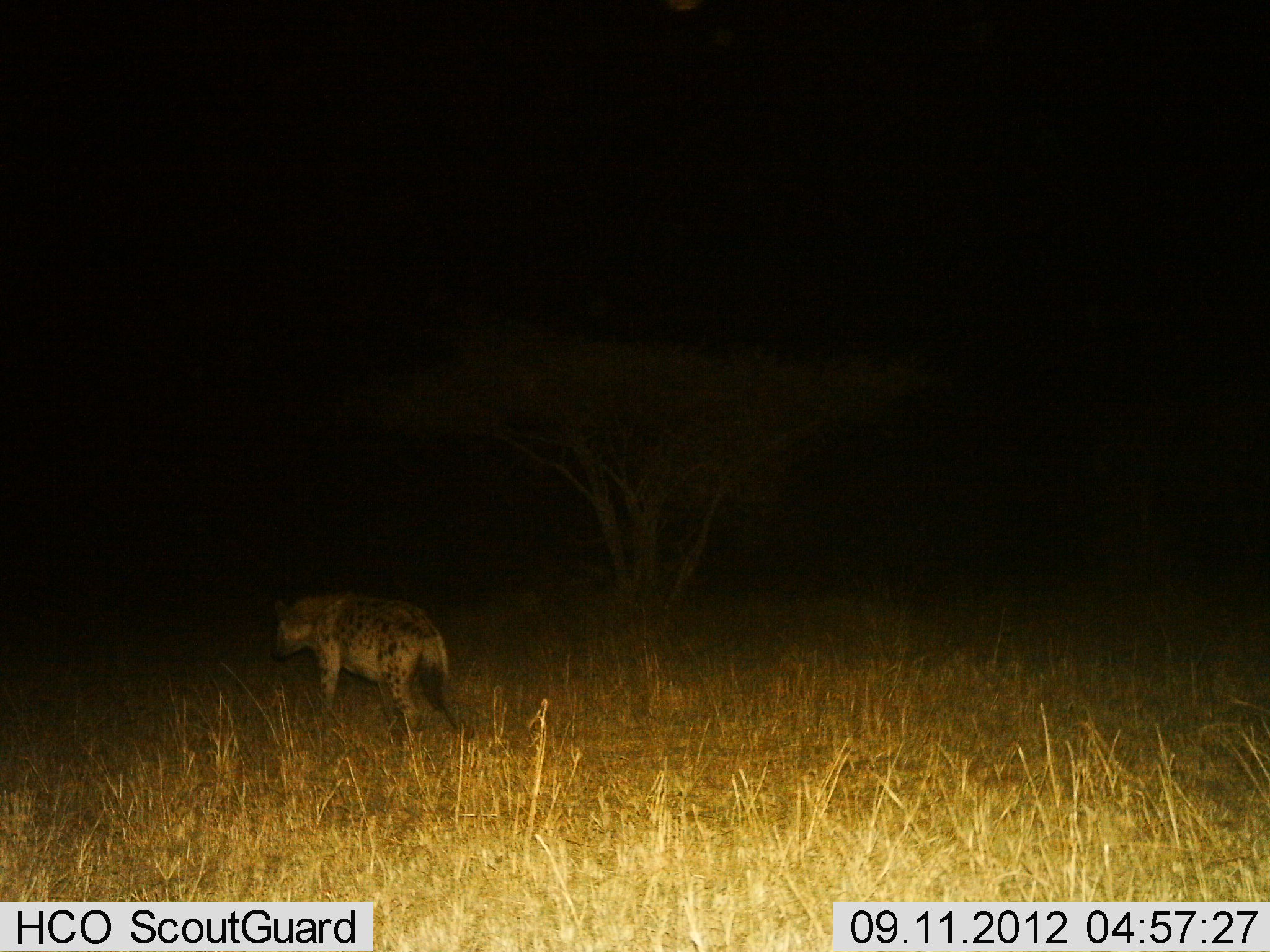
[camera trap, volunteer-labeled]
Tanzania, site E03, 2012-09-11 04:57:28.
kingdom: Animalia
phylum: Chordata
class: Mammalia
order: Carnivora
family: Hyaenidae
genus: Crocuta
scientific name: Crocuta crocuta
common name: spotted hyena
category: hyenaspotted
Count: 1.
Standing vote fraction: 40%.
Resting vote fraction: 0%.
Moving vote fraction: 60%.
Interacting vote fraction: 0%.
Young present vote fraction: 0%.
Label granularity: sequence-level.